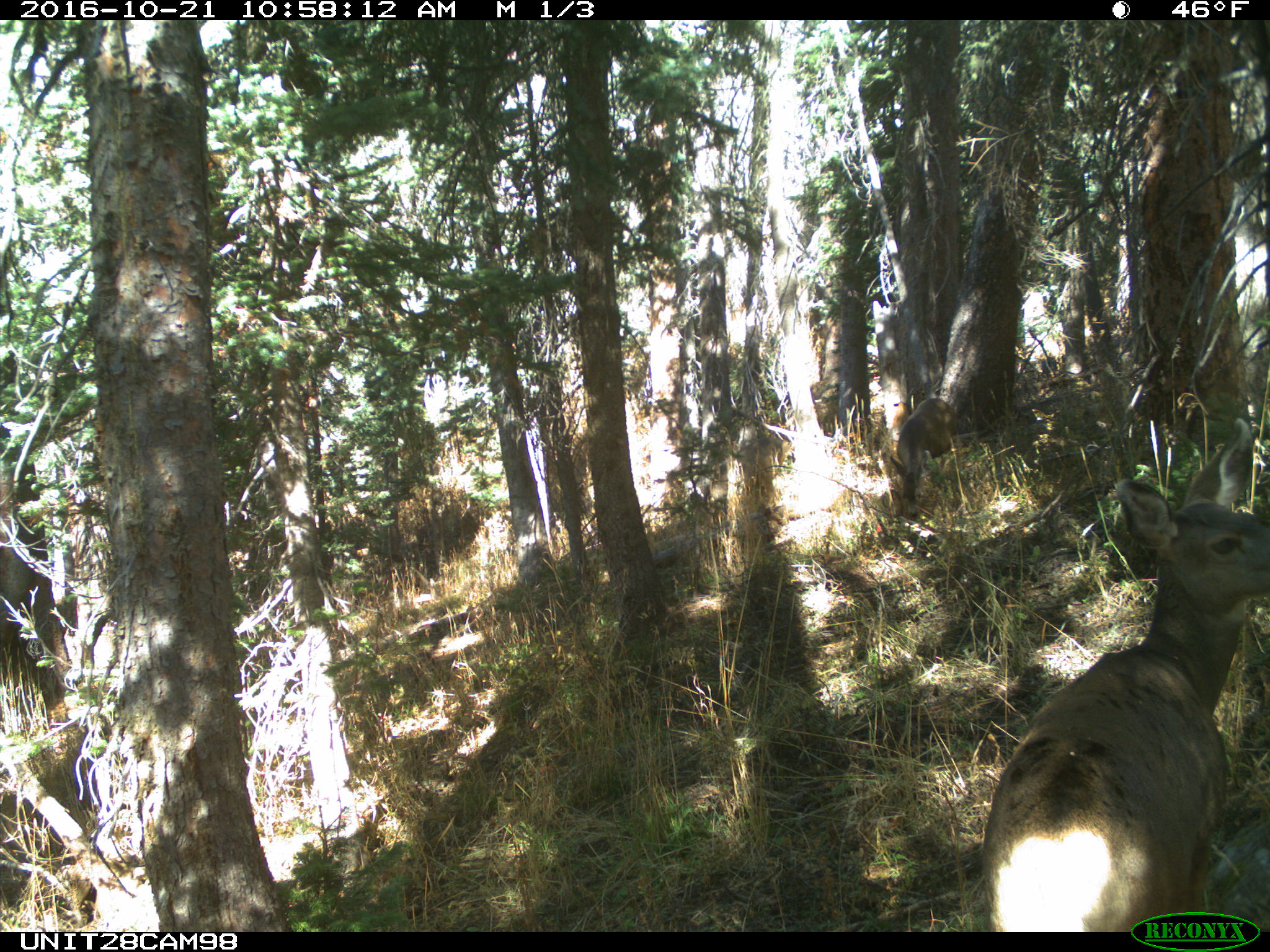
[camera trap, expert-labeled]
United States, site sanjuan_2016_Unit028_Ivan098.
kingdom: Animalia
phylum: Chordata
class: Mammalia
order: Artiodactyla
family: Cervidae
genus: Odocoileus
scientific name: Odocoileus hemionus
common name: mule deer